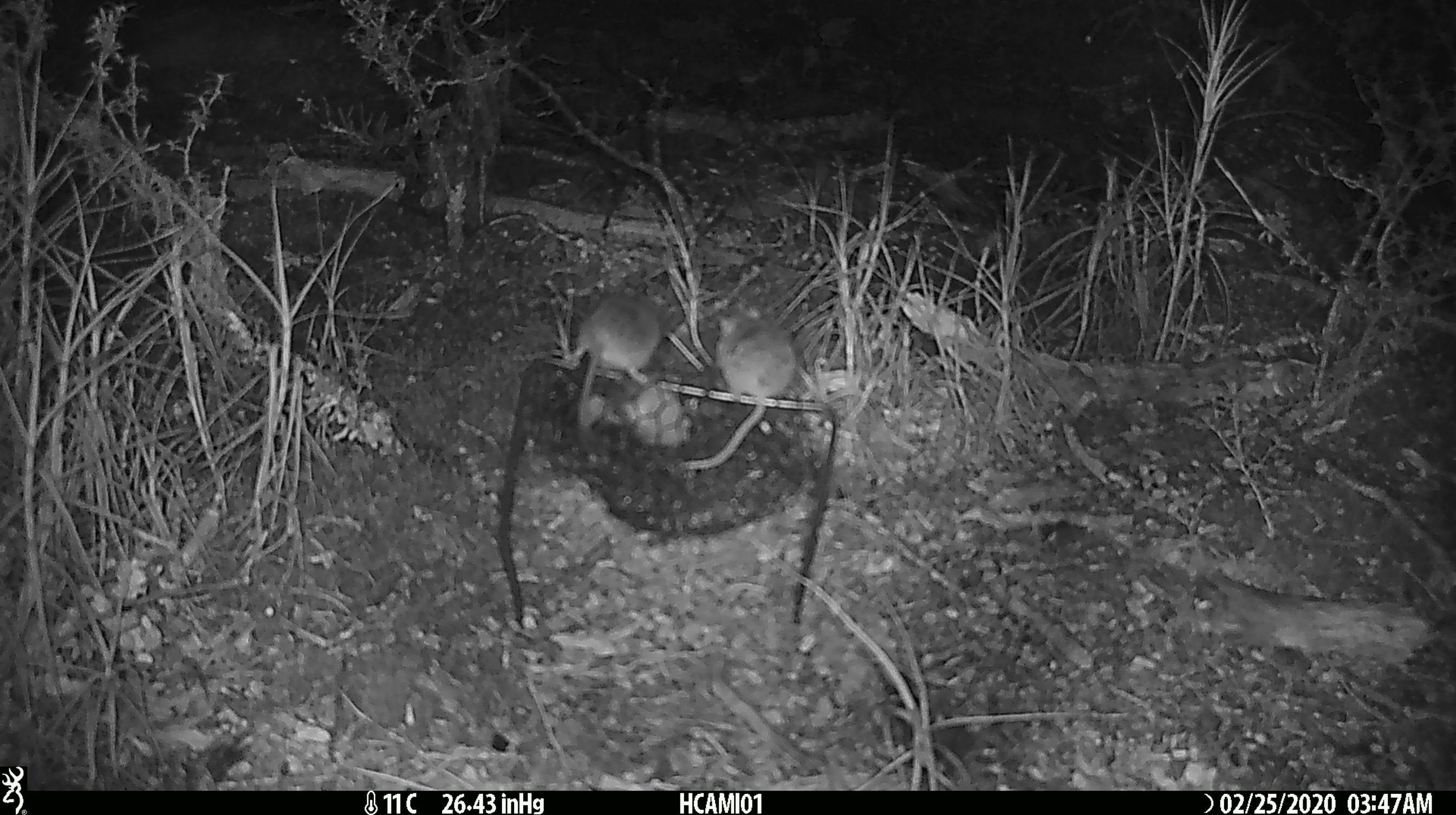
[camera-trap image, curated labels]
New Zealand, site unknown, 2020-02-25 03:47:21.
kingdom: Animalia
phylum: Chordata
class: Mammalia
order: Rodentia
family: Muridae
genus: Mus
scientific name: Mus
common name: mouse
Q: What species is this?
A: Mouse (Mus).